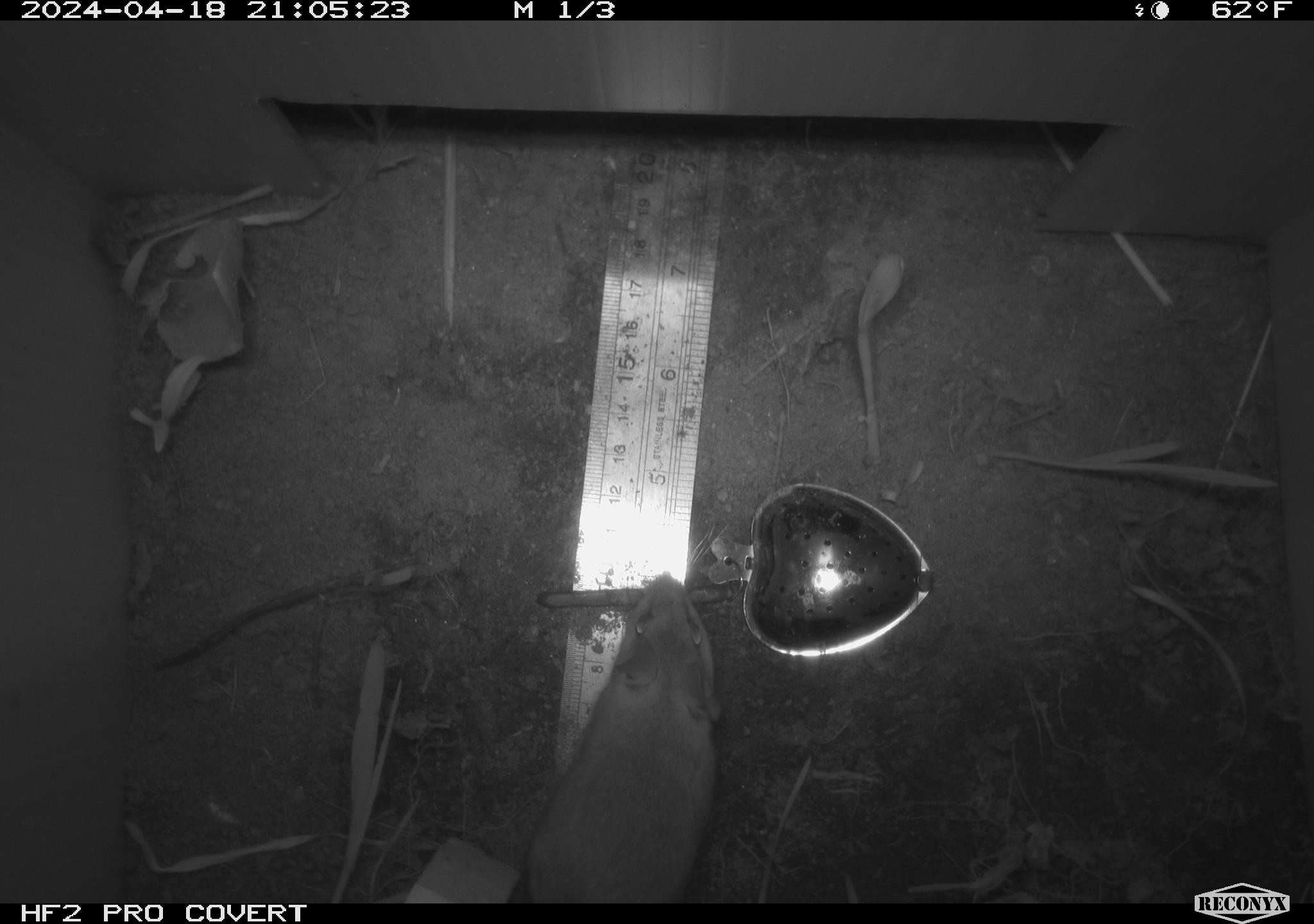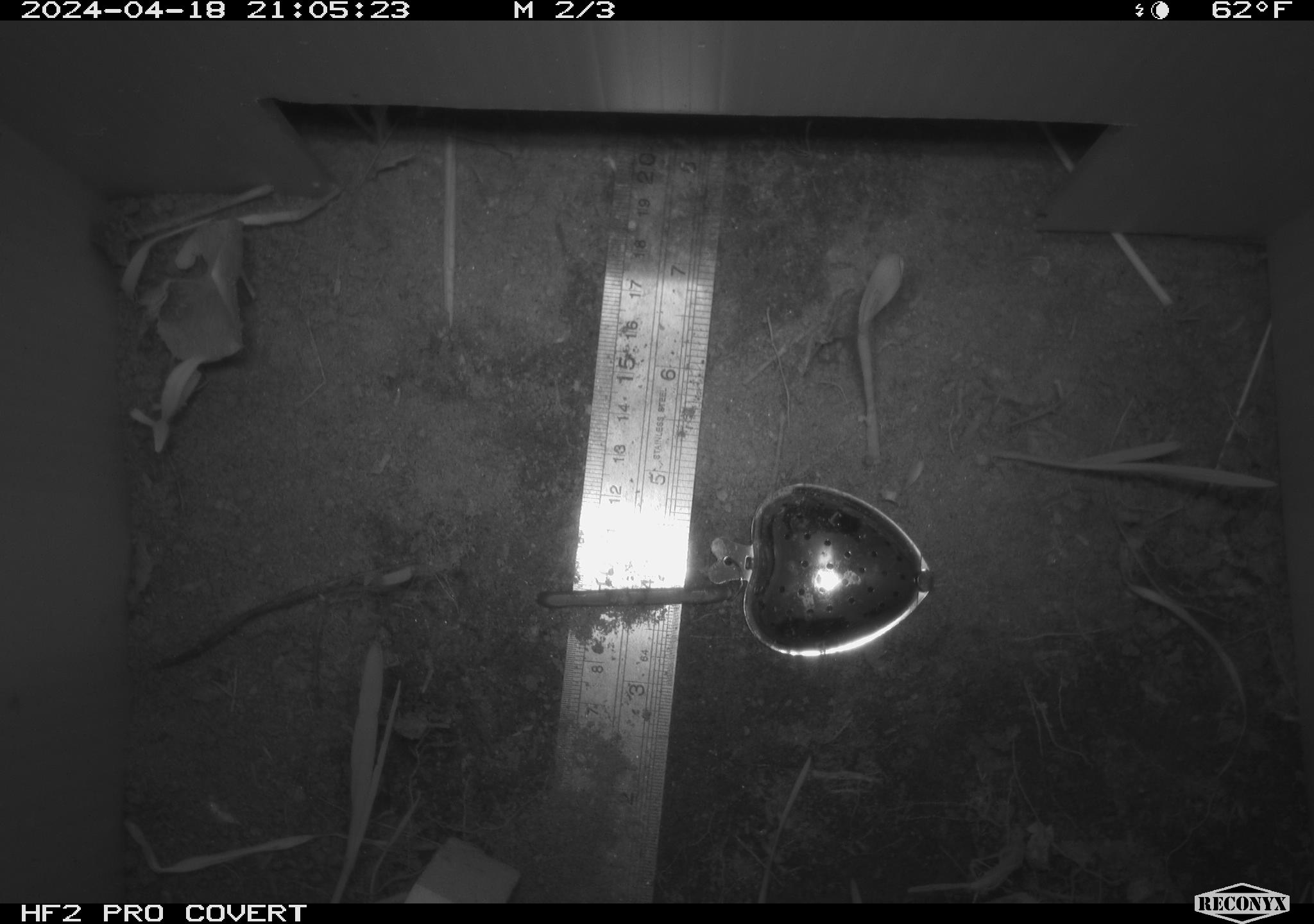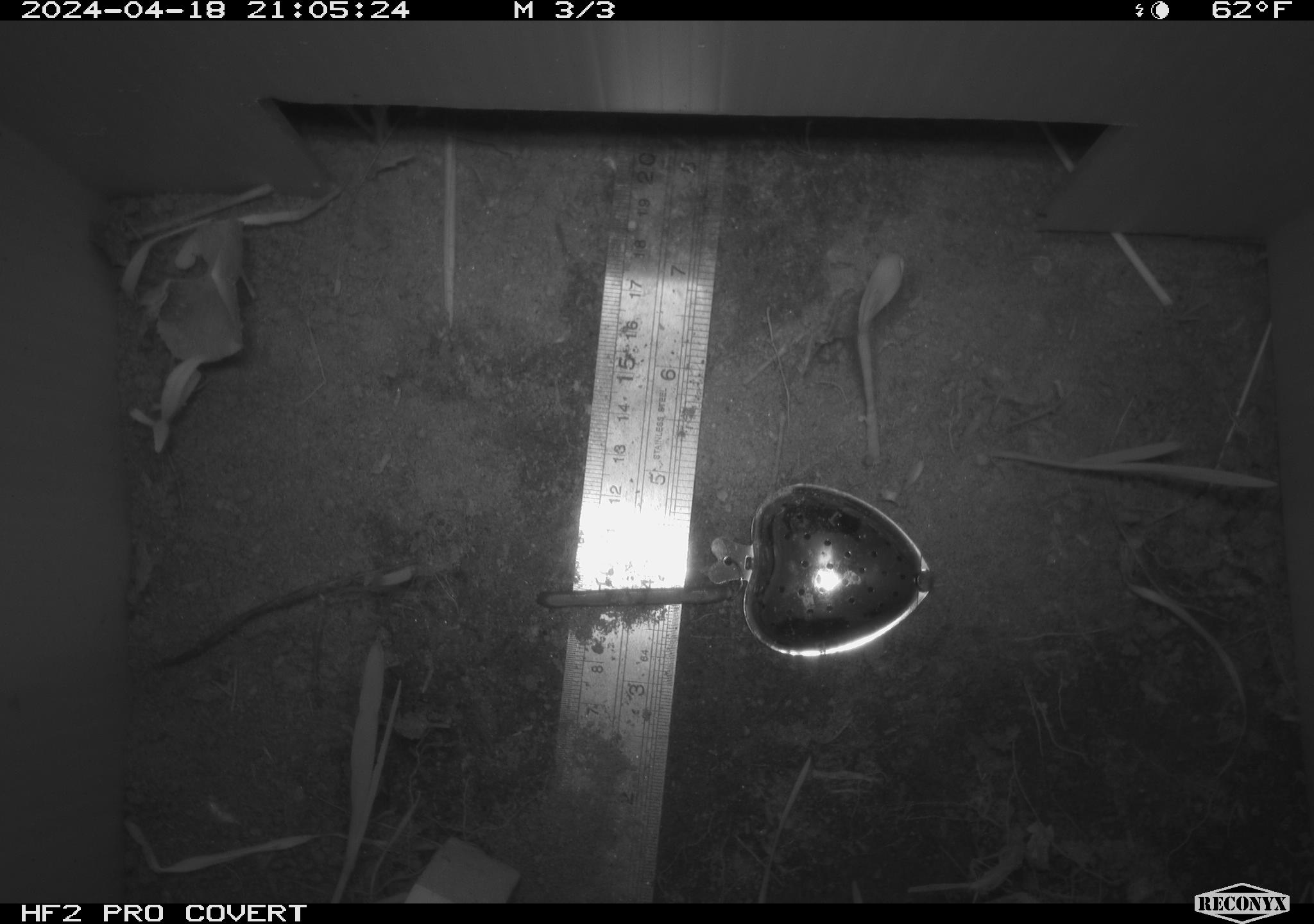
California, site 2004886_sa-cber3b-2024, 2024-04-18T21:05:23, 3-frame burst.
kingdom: Animalia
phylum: Chordata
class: Mammalia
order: Rodentia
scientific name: Rodentia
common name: mouse species